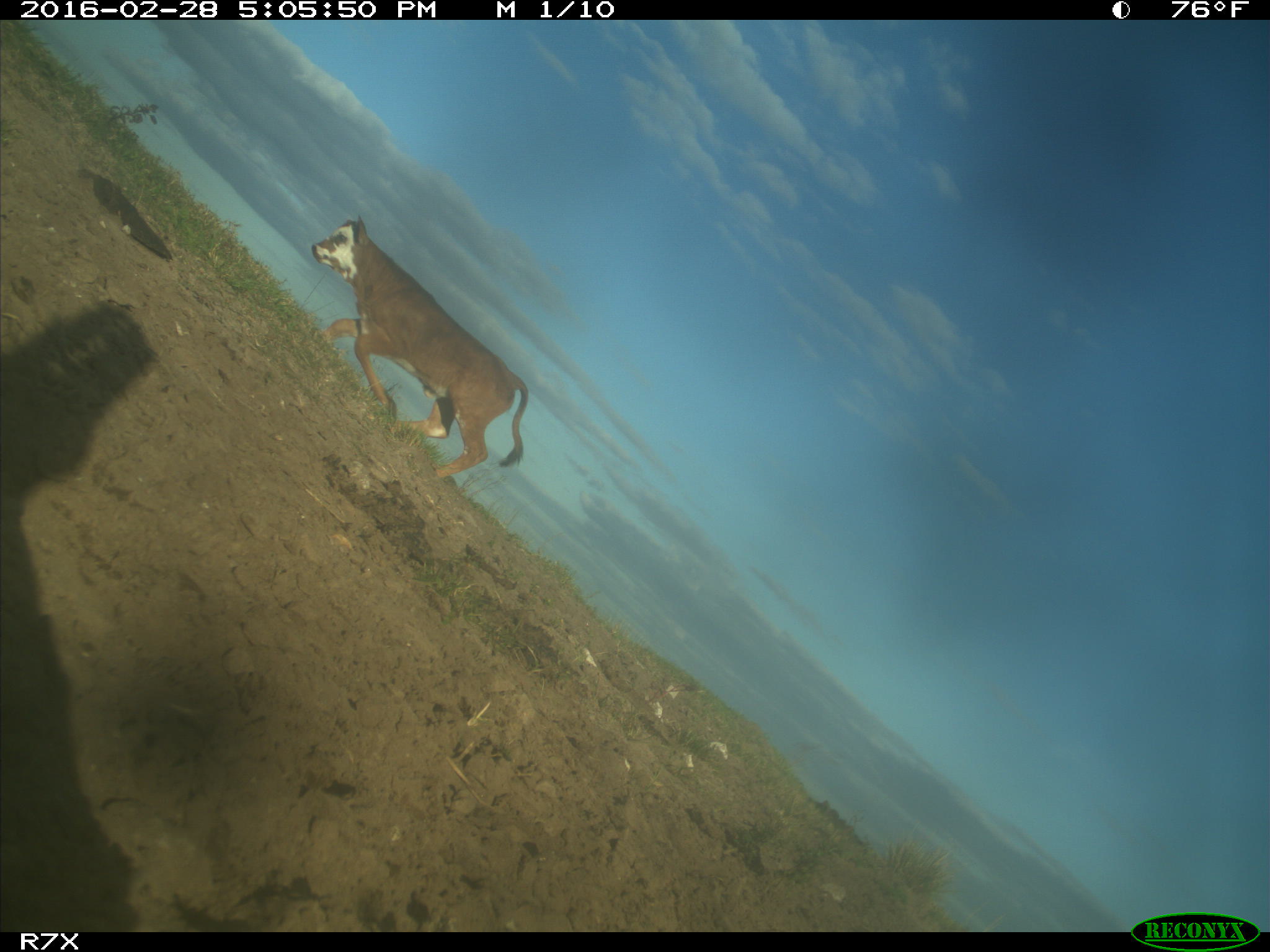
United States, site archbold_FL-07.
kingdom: Animalia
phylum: Chordata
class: Mammalia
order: Artiodactyla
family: Bovidae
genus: Bos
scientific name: Bos taurus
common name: domestic cow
Bos taurus (domestic cow).